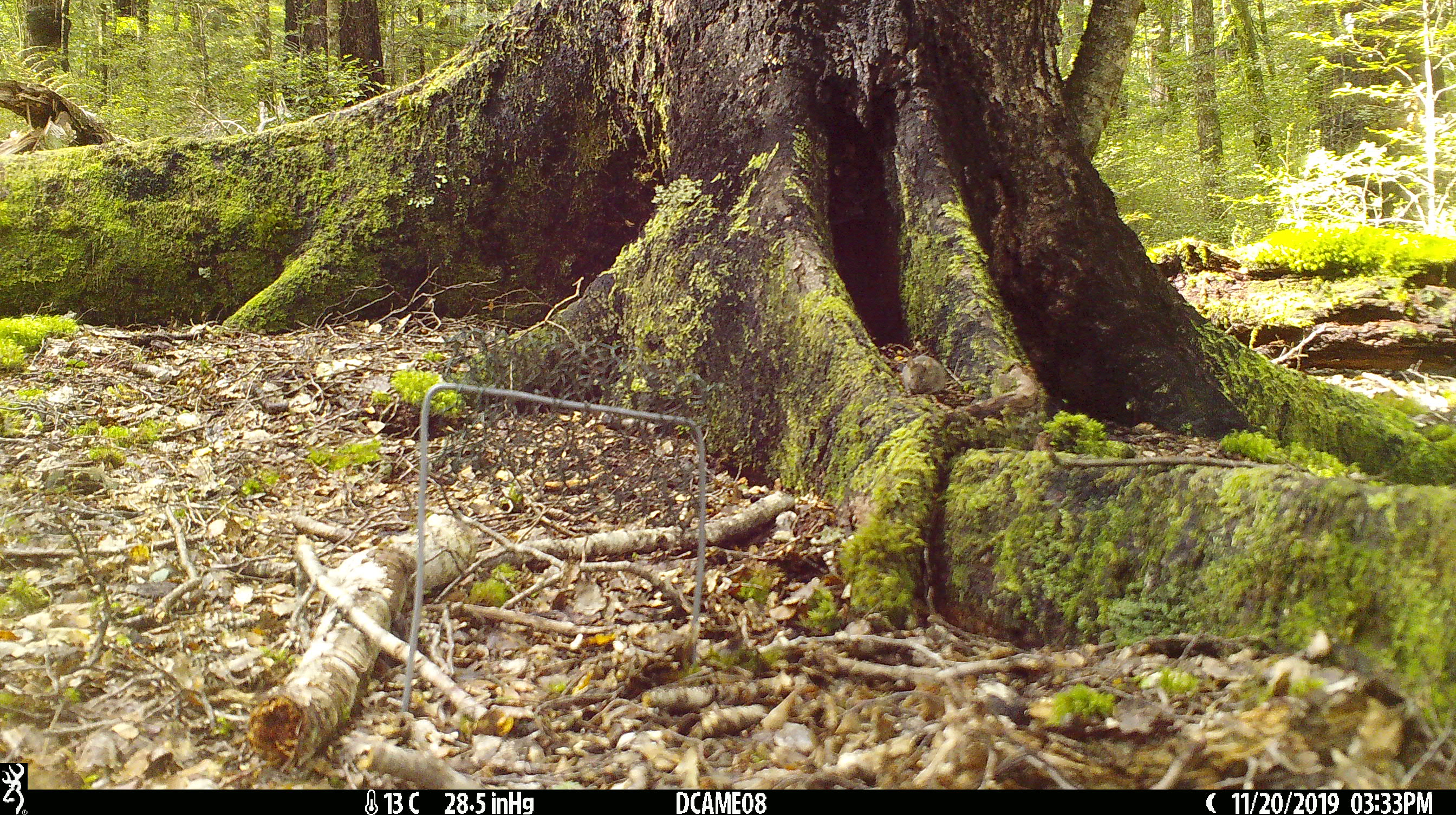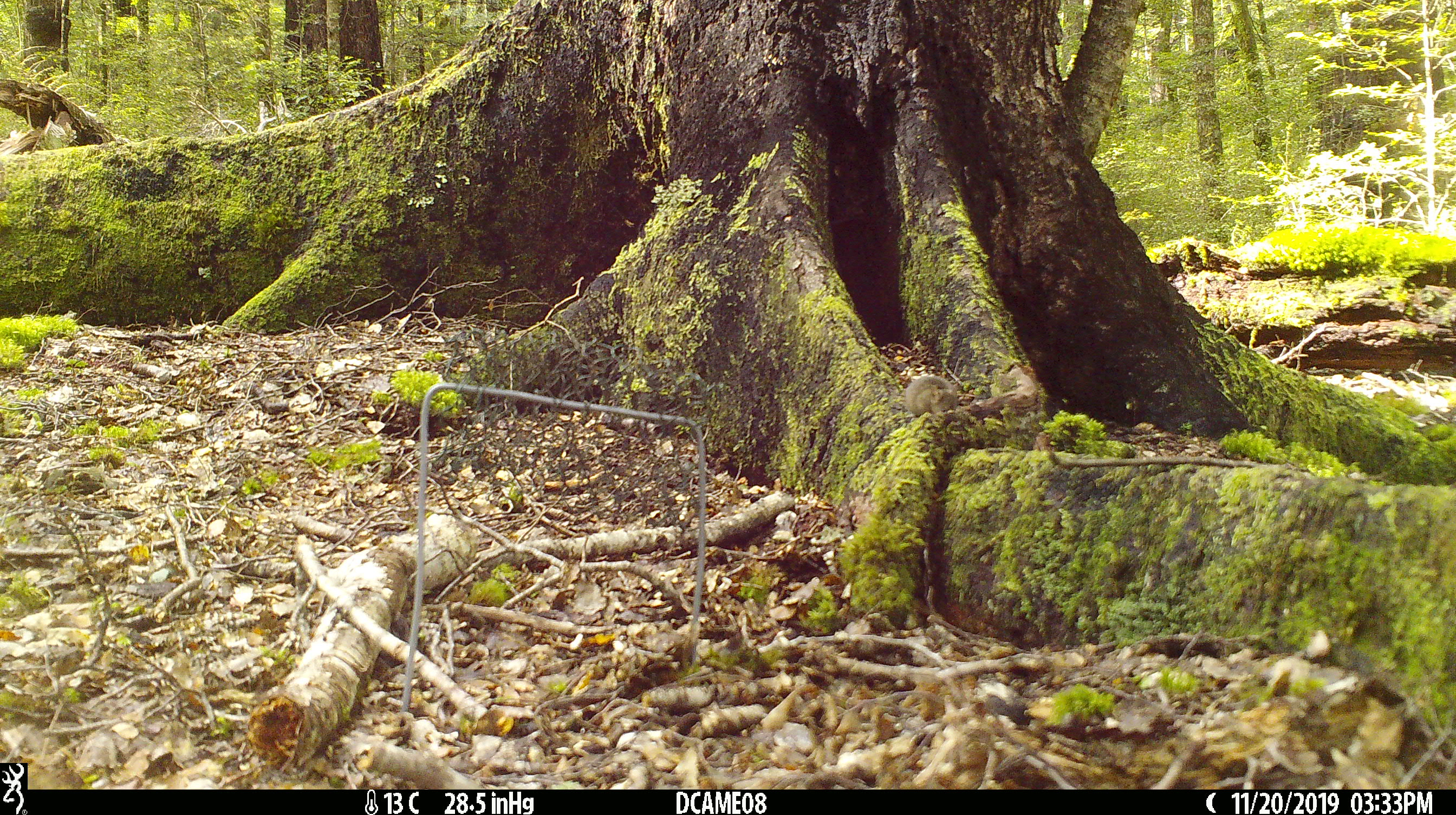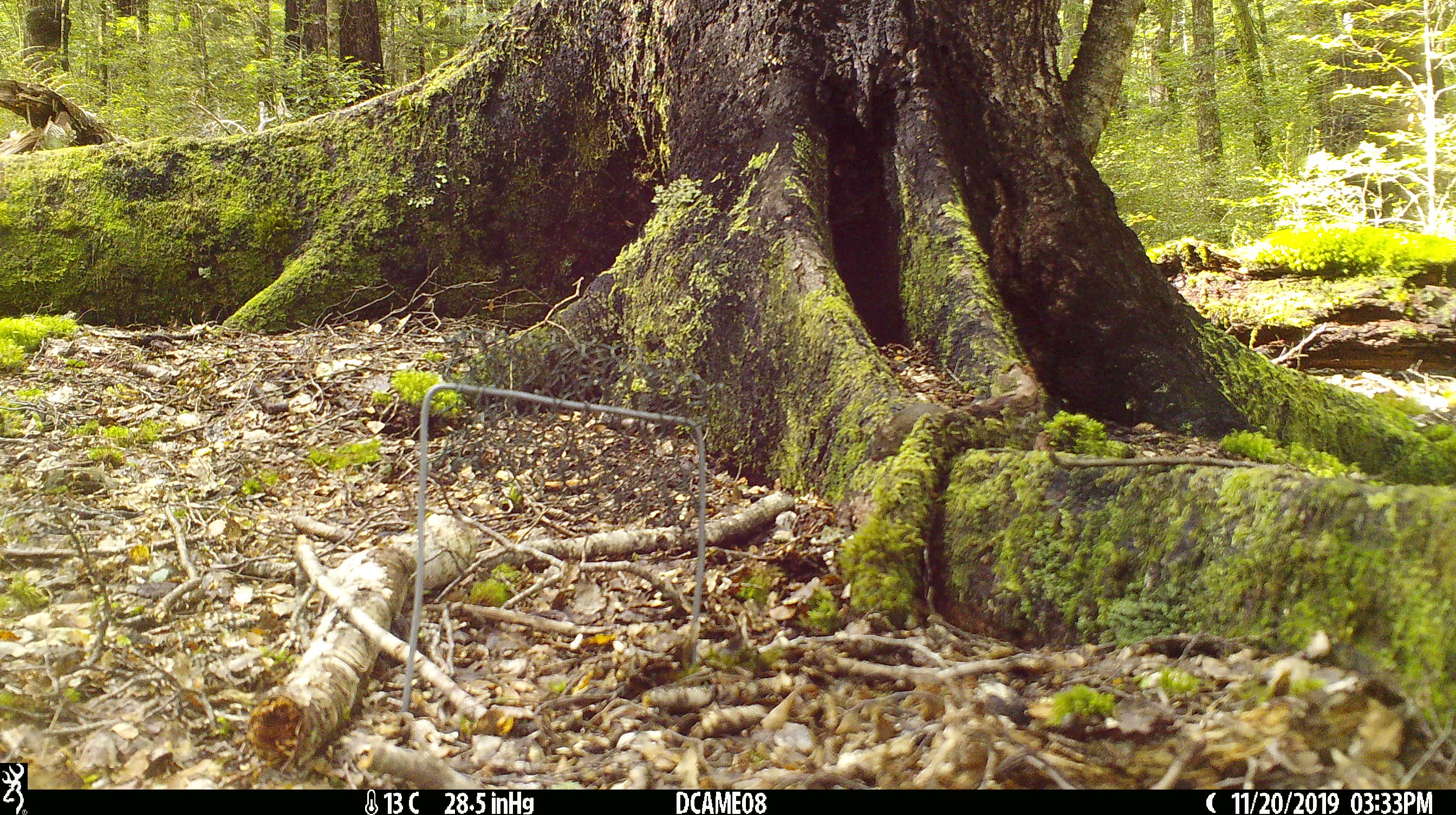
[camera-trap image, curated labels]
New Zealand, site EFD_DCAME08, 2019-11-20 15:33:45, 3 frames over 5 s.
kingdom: Animalia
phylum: Chordata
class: Mammalia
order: Rodentia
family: Muridae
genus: Mus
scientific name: Mus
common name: mouse